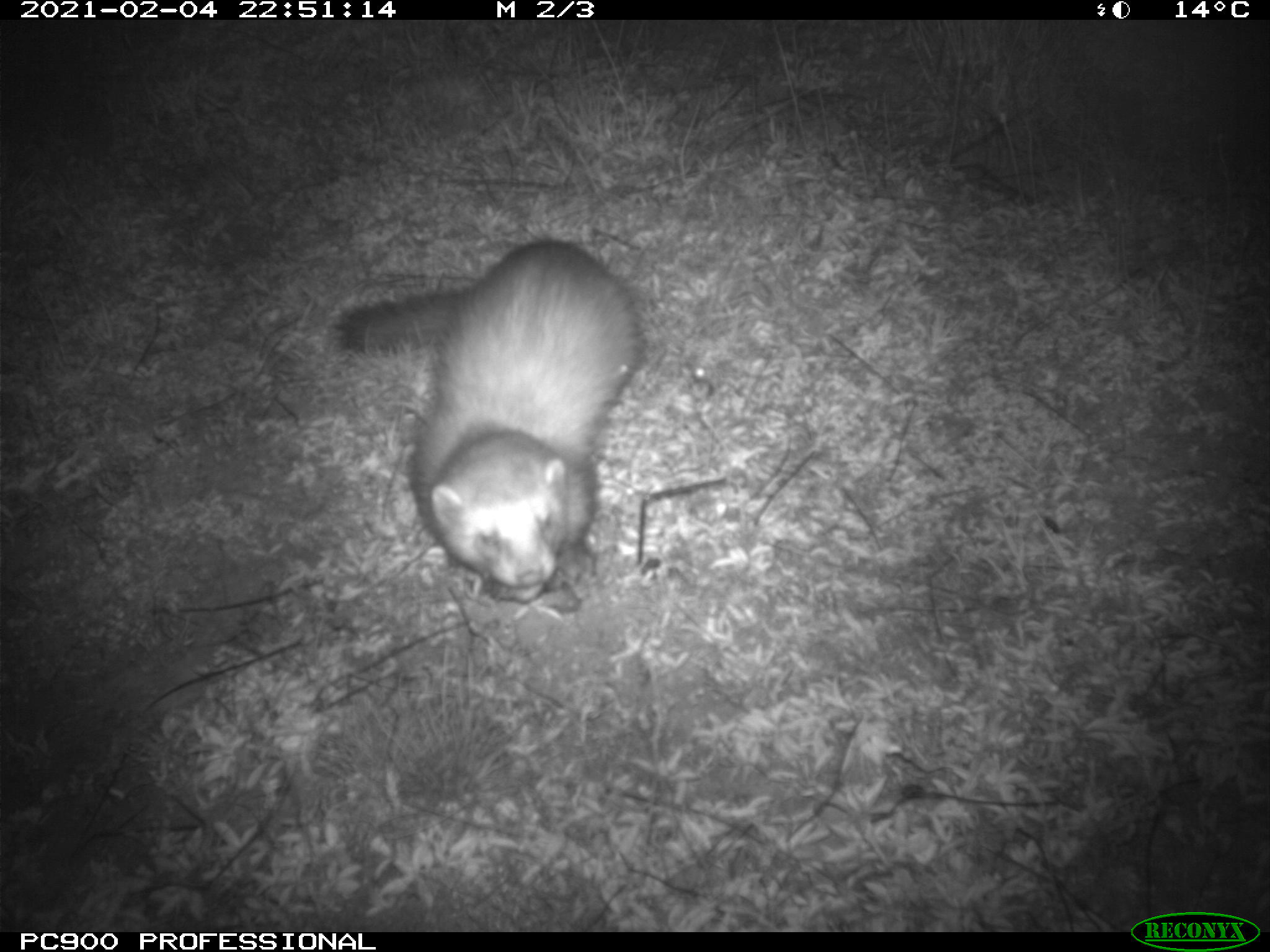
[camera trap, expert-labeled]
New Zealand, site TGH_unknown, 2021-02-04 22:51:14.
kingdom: Animalia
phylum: Chordata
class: Mammalia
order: Carnivora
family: Mustelidae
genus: Mustela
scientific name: Mustela furo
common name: ferret